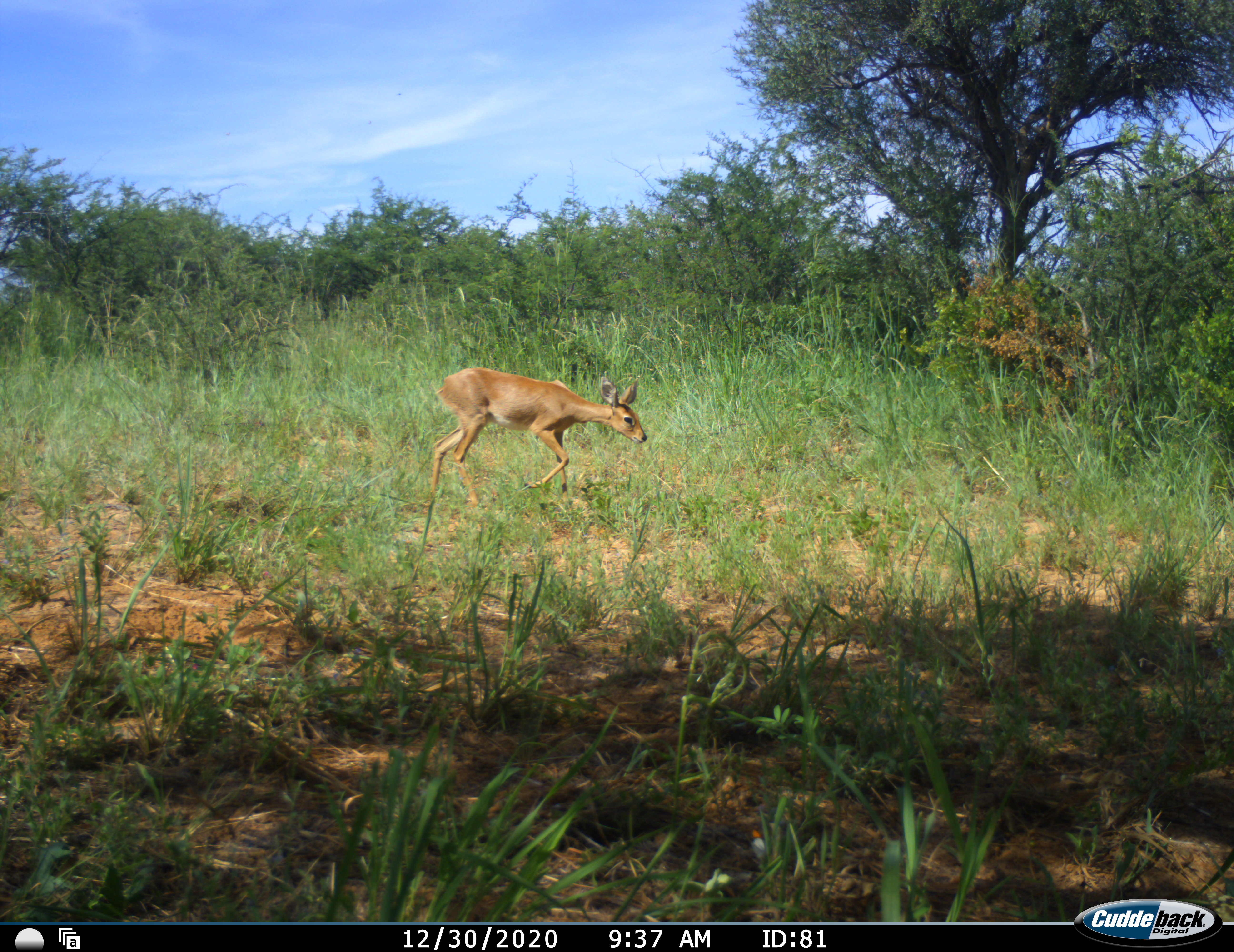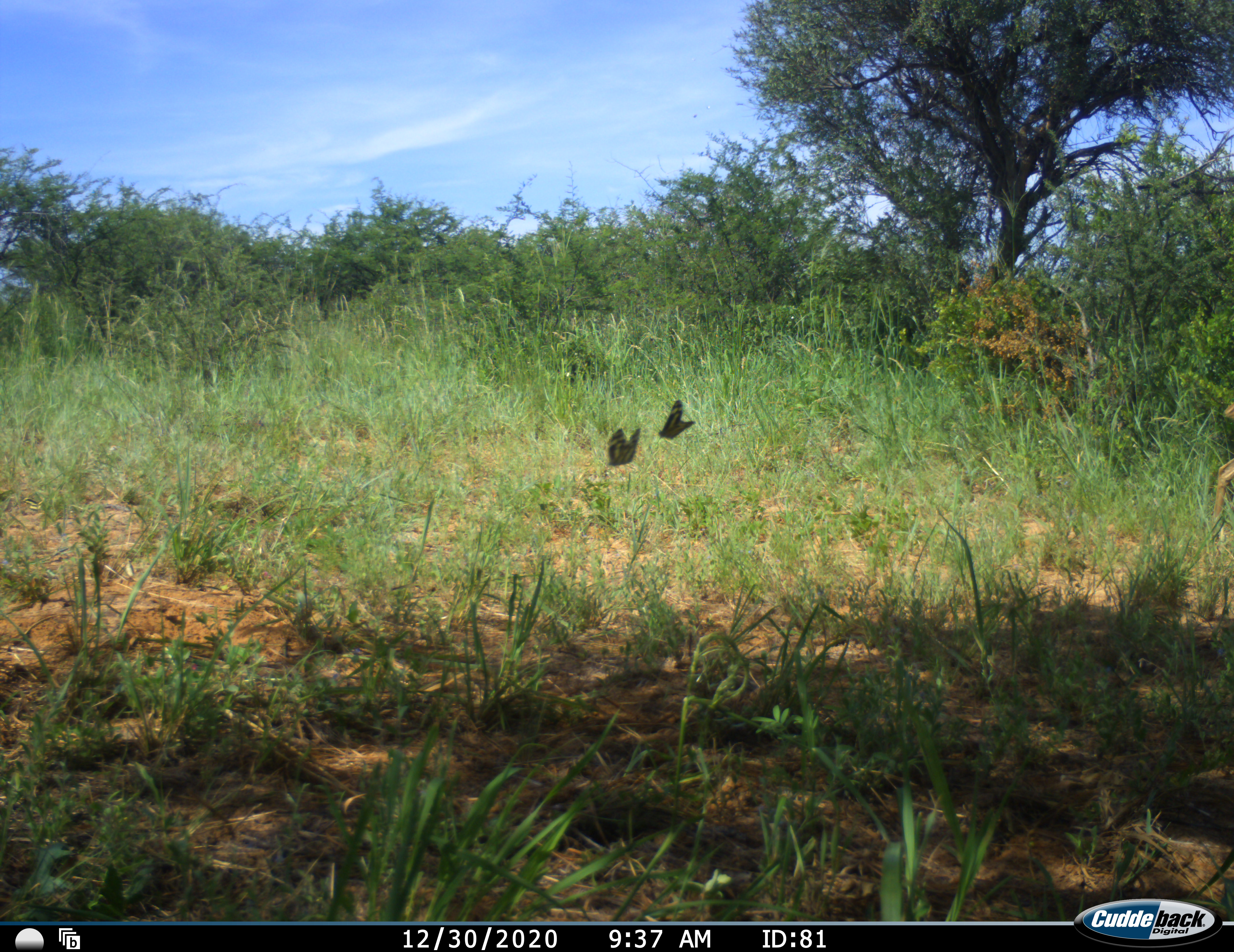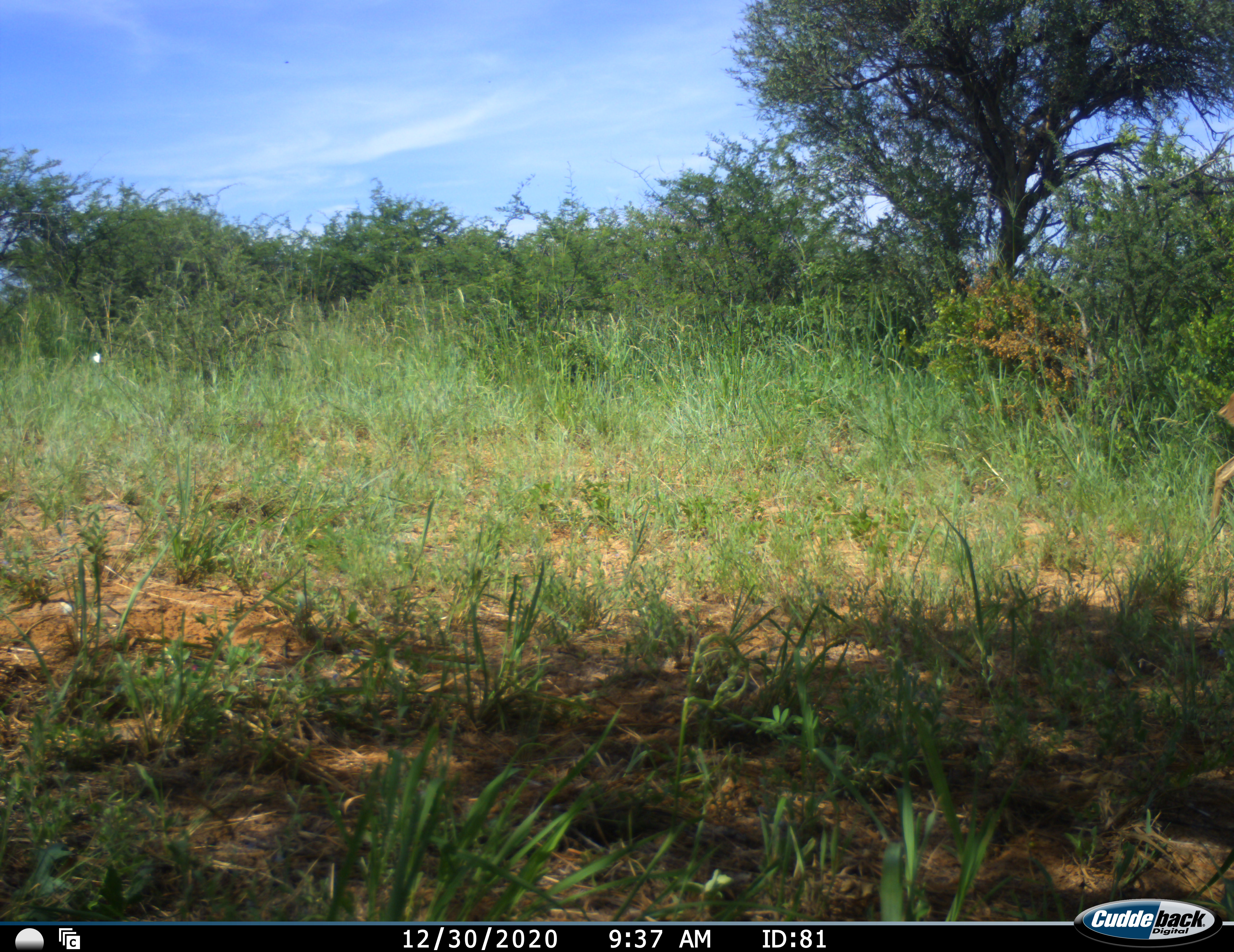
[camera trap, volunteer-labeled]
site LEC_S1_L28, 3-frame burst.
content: unidentified animal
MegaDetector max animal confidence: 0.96